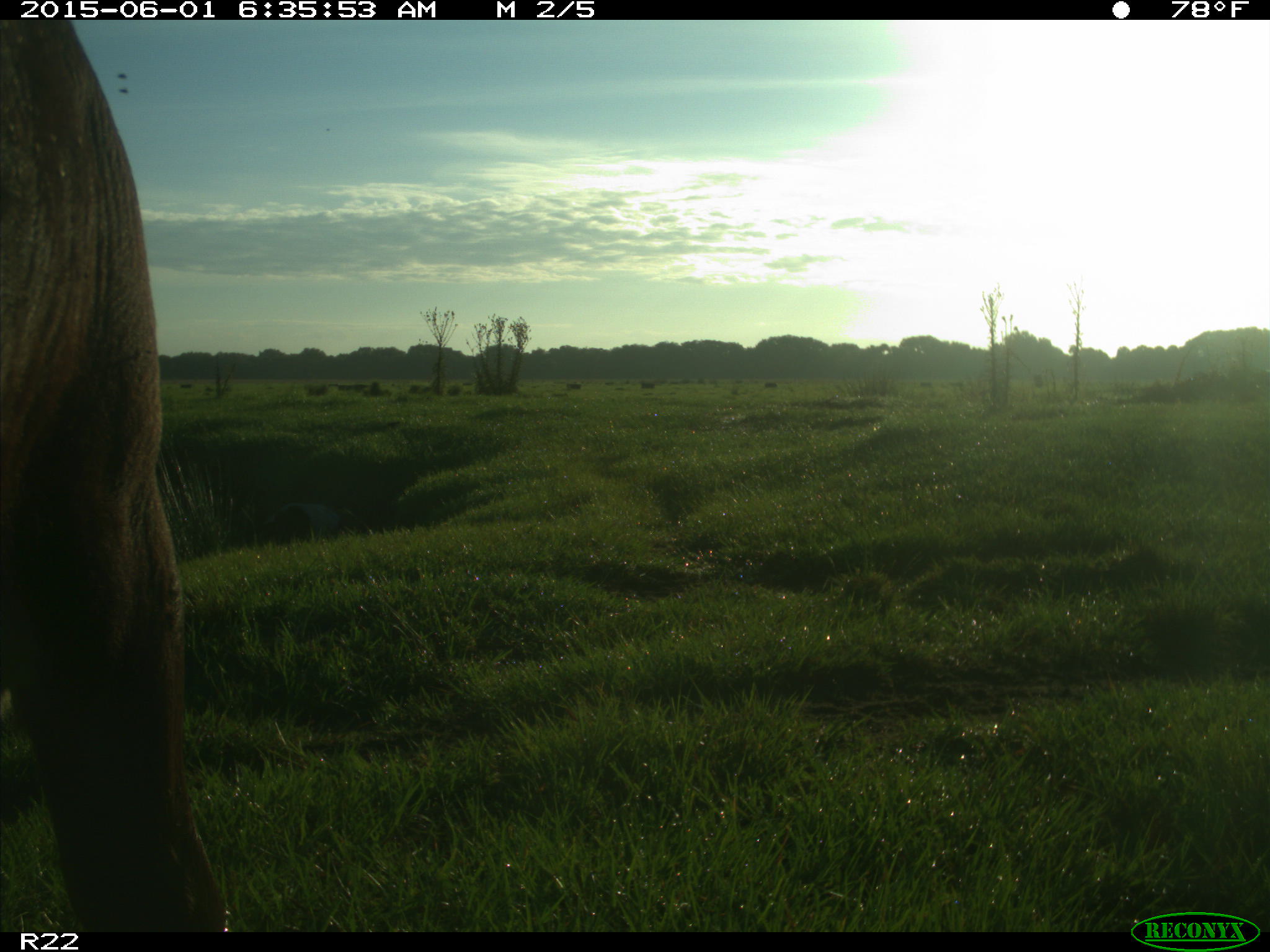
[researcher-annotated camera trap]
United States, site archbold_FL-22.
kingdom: Animalia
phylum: Chordata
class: Mammalia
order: Artiodactyla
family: Bovidae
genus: Bos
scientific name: Bos taurus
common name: domestic cow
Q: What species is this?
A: Bos taurus (domestic cow).